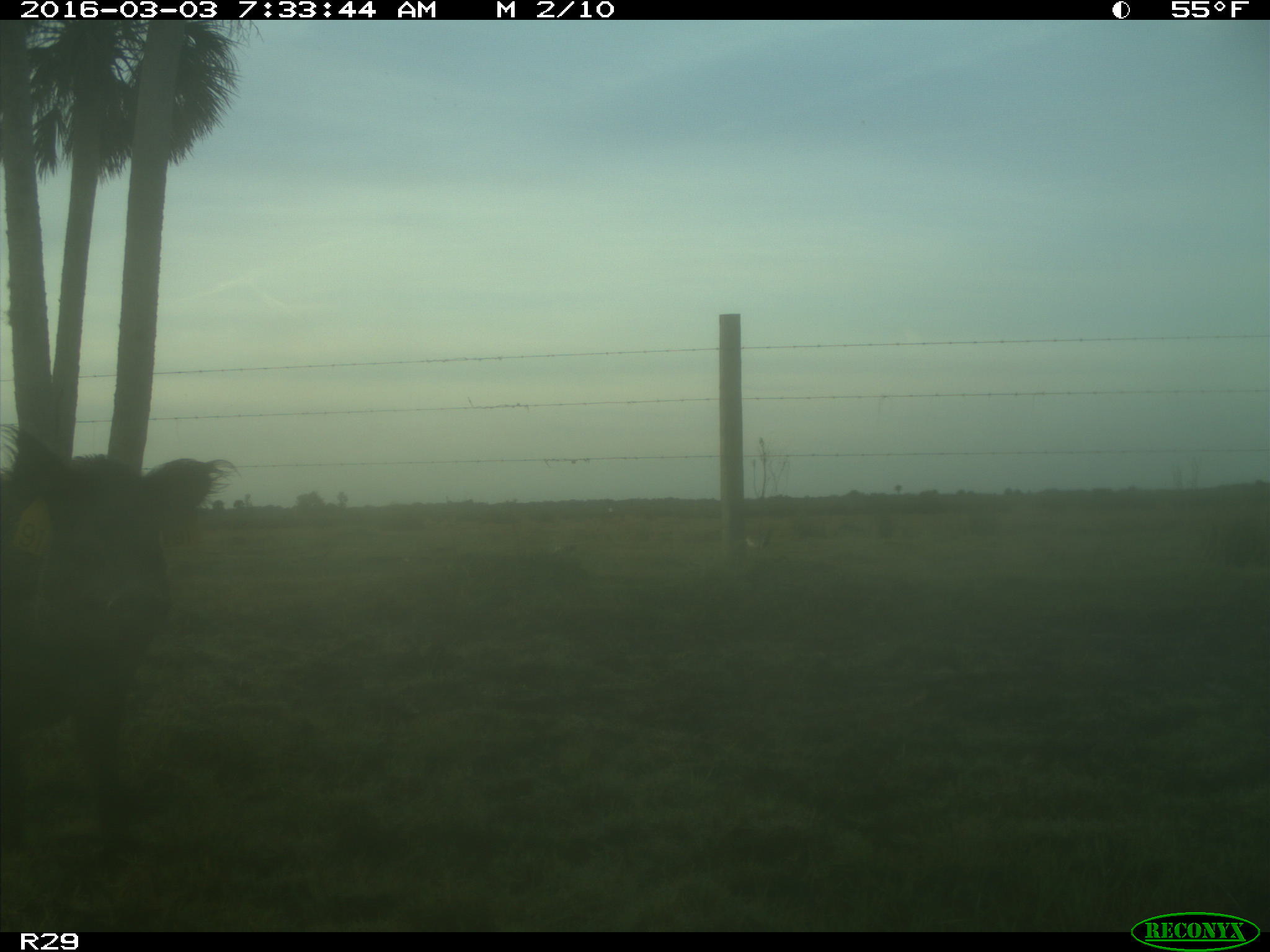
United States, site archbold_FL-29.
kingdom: Animalia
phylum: Chordata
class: Mammalia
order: Artiodactyla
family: Suidae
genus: Sus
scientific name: Sus scrofa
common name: wild boar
Sus scrofa (wild boar).